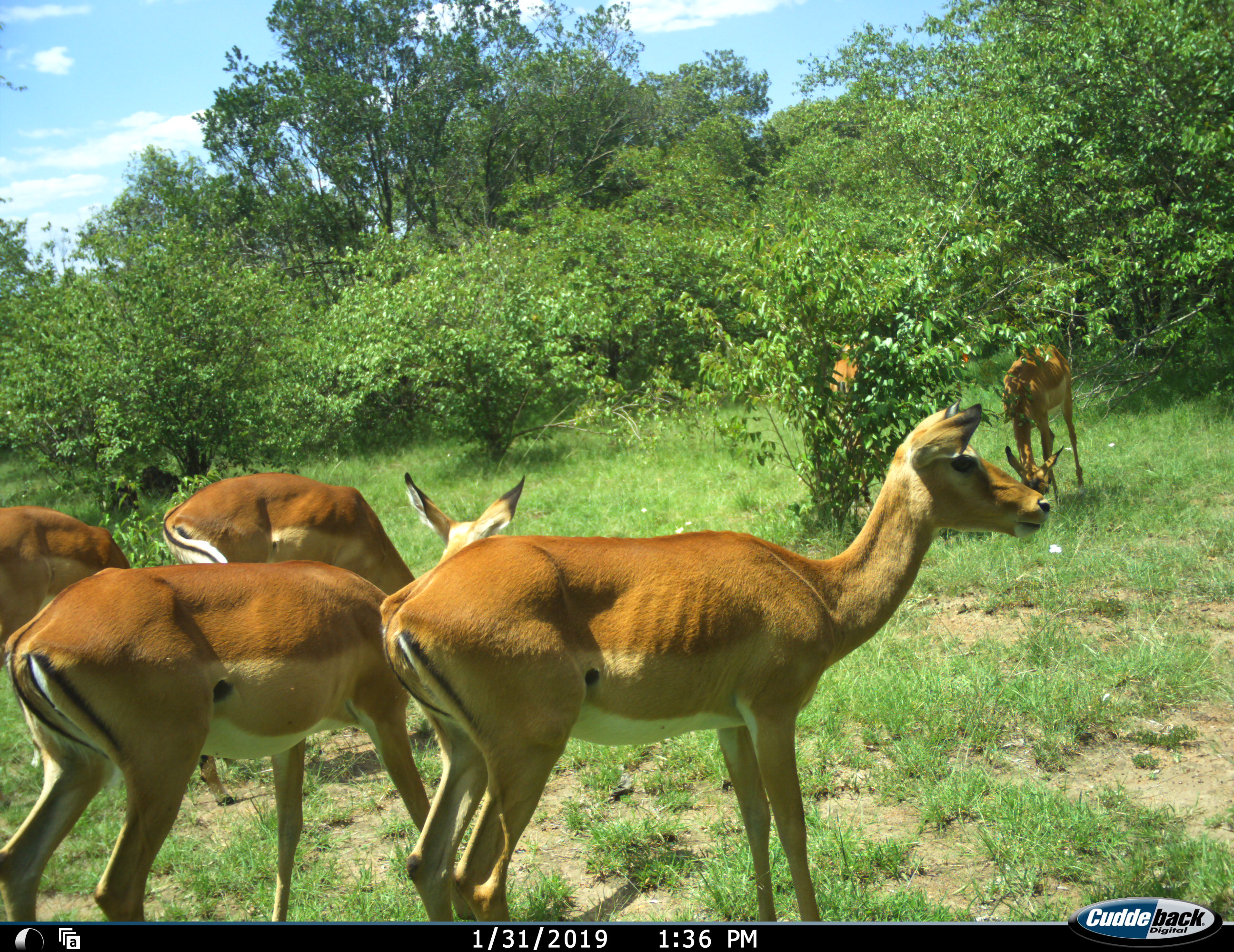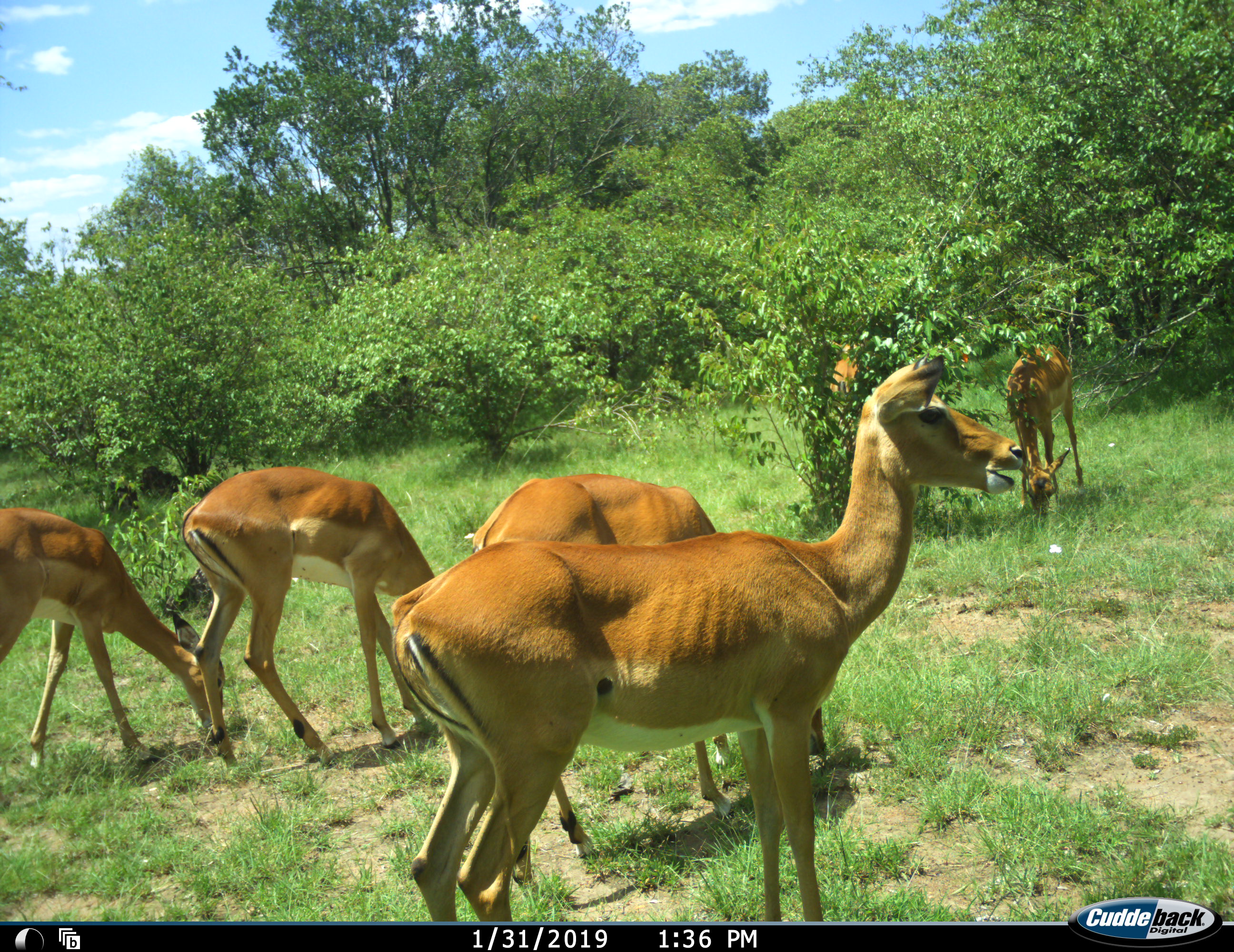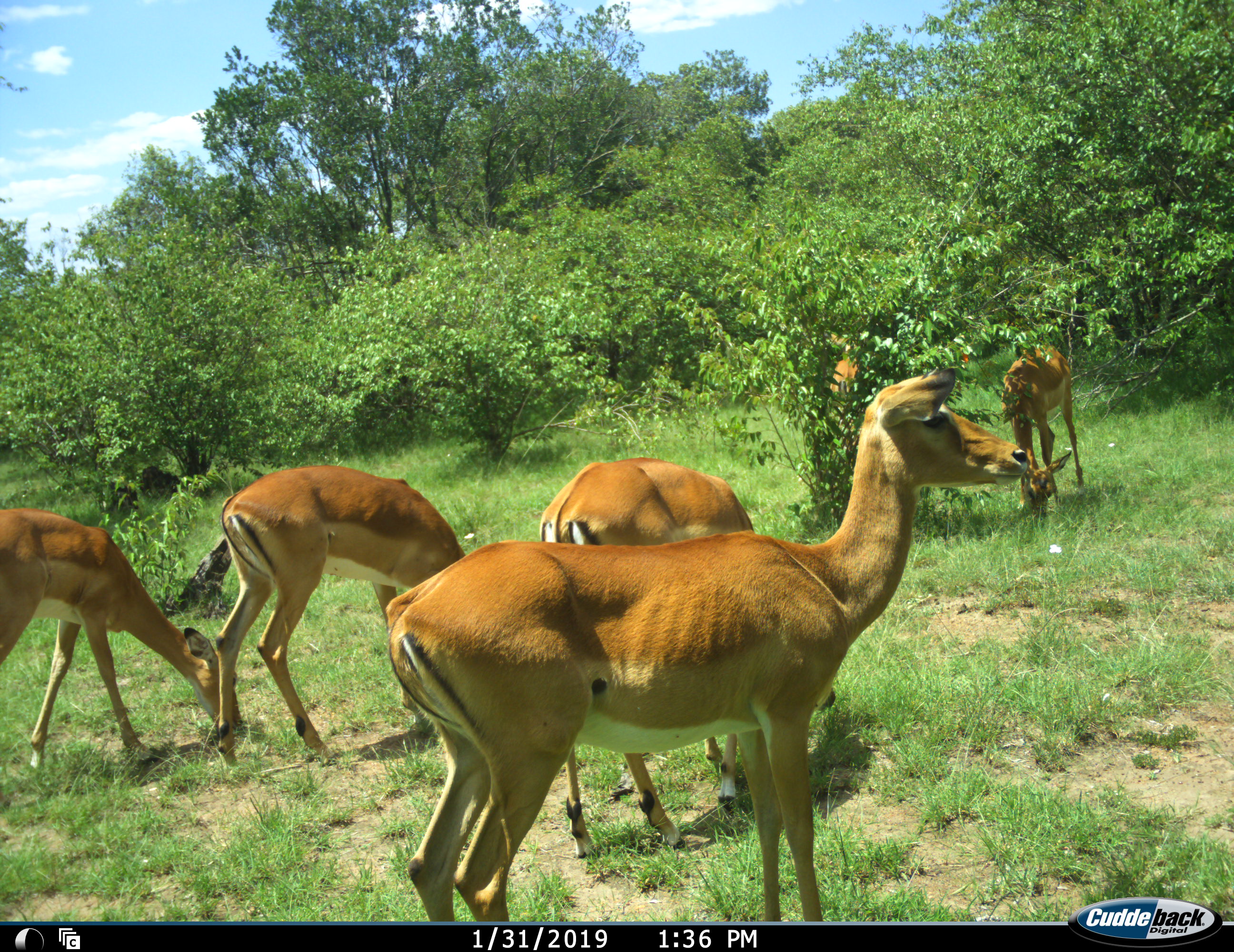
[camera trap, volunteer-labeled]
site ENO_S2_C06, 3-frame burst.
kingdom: Animalia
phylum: Chordata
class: Mammalia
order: Artiodactyla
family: Bovidae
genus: Aepyceros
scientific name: Aepyceros melampus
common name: impala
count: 6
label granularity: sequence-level